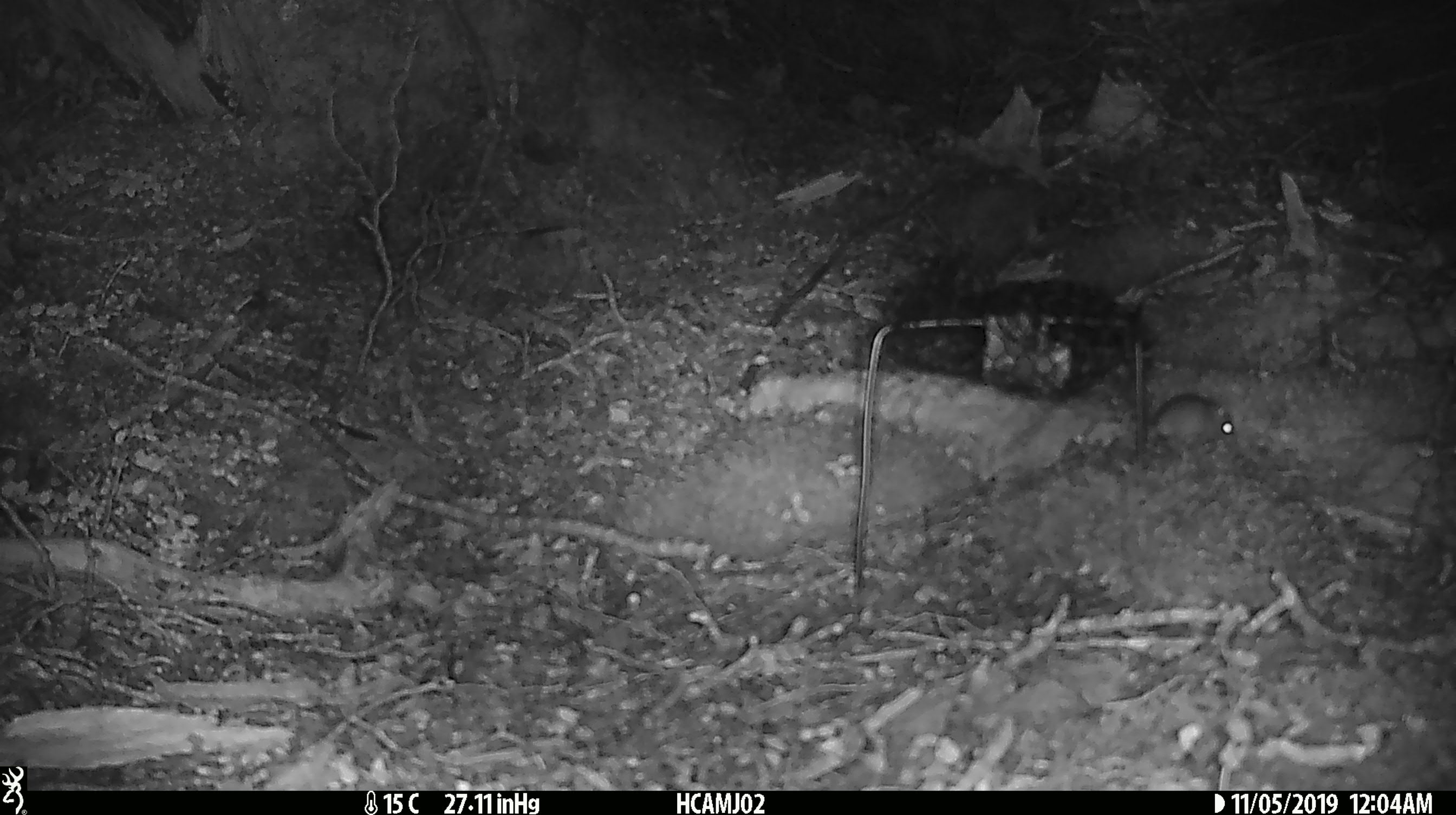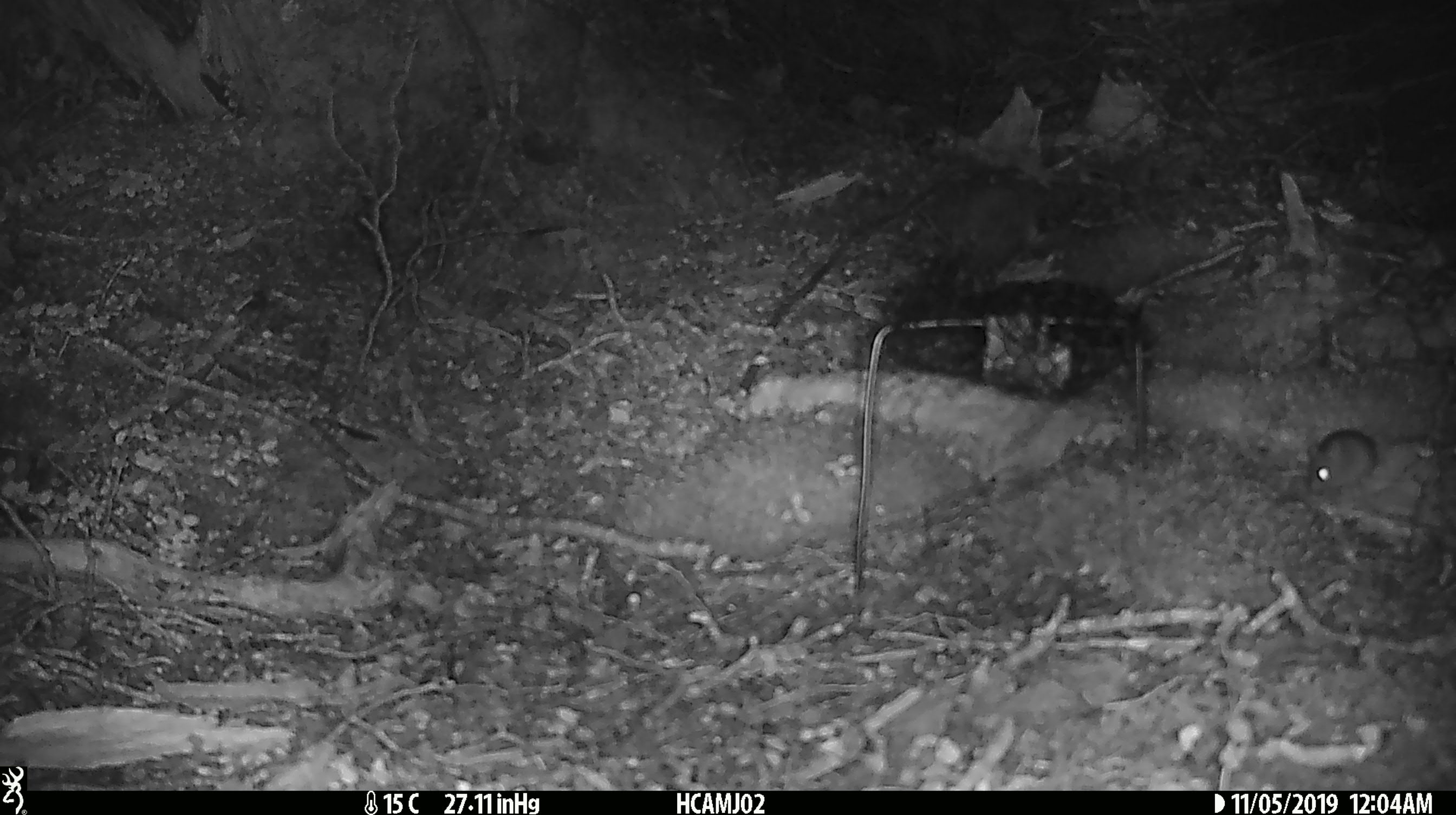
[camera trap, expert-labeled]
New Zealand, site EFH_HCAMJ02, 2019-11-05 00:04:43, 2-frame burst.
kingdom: Animalia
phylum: Chordata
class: Mammalia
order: Rodentia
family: Muridae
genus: Mus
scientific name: Mus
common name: mouse